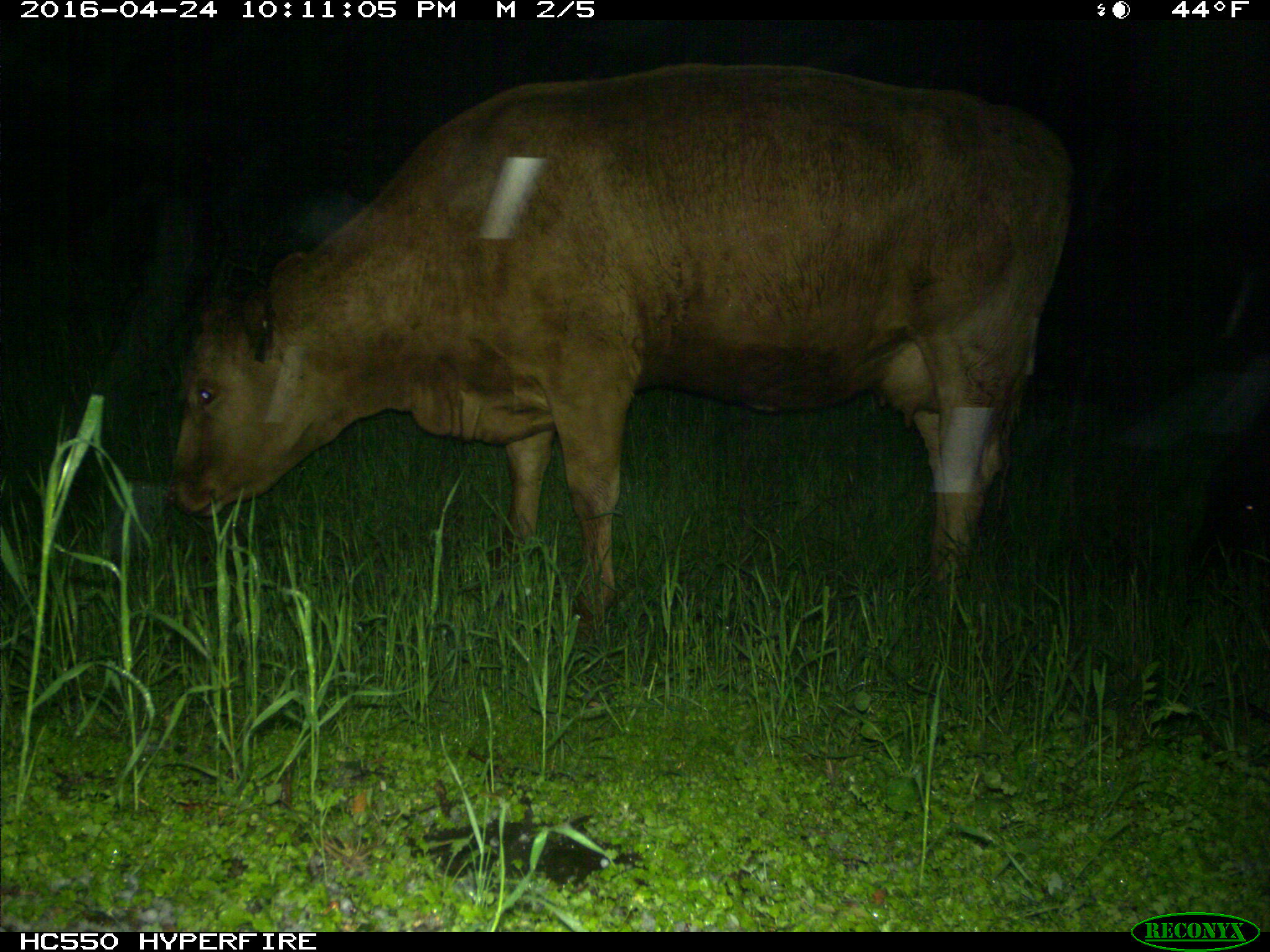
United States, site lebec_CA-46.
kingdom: Animalia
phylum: Chordata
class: Mammalia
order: Artiodactyla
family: Bovidae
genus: Bos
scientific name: Bos taurus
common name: domestic cow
Bos taurus (domestic cow).